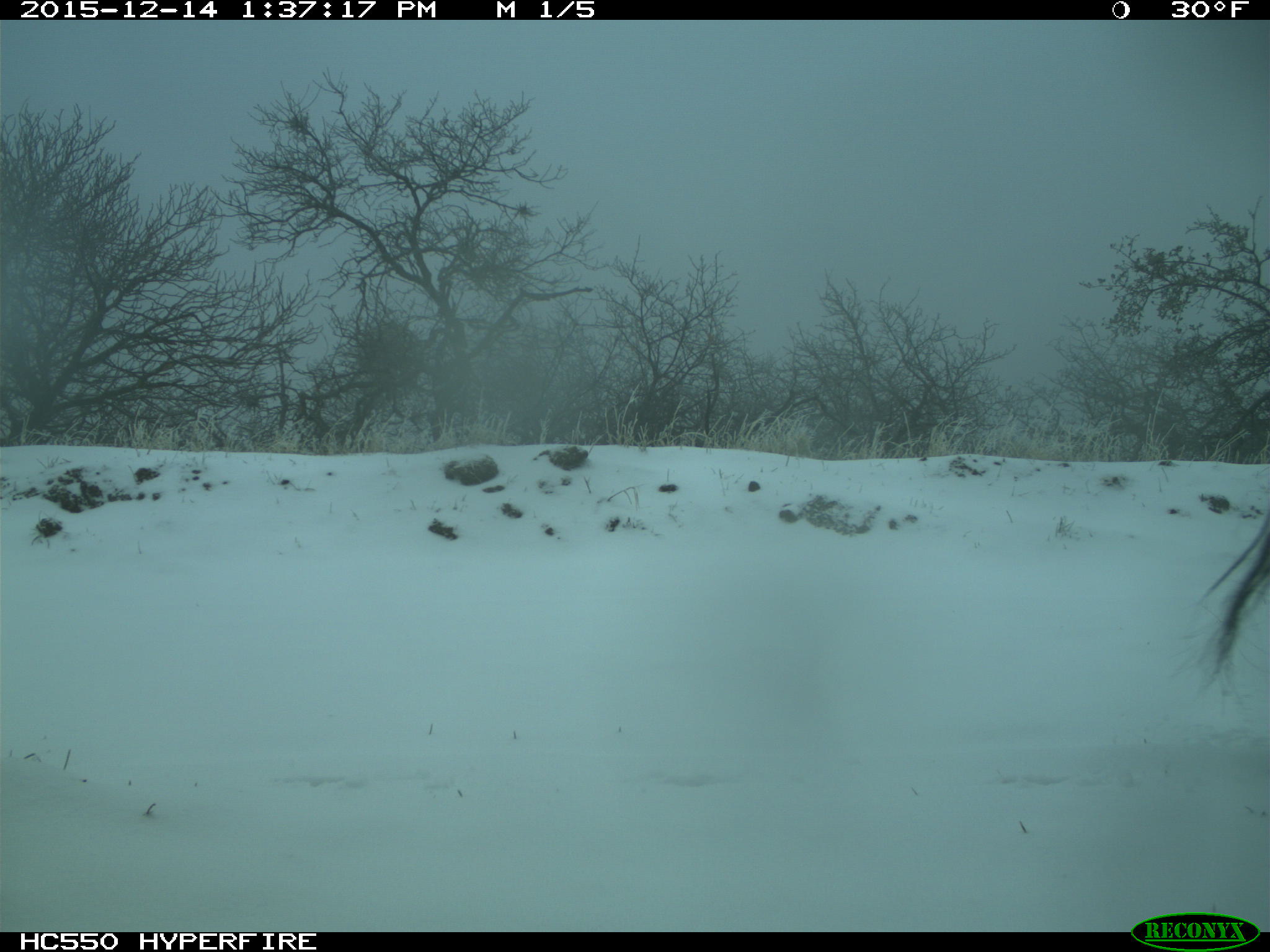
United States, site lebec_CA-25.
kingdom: Animalia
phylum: Chordata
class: Mammalia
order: Artiodactyla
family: Suidae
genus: Sus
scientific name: Sus scrofa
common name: wild boar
Sus scrofa (wild boar).